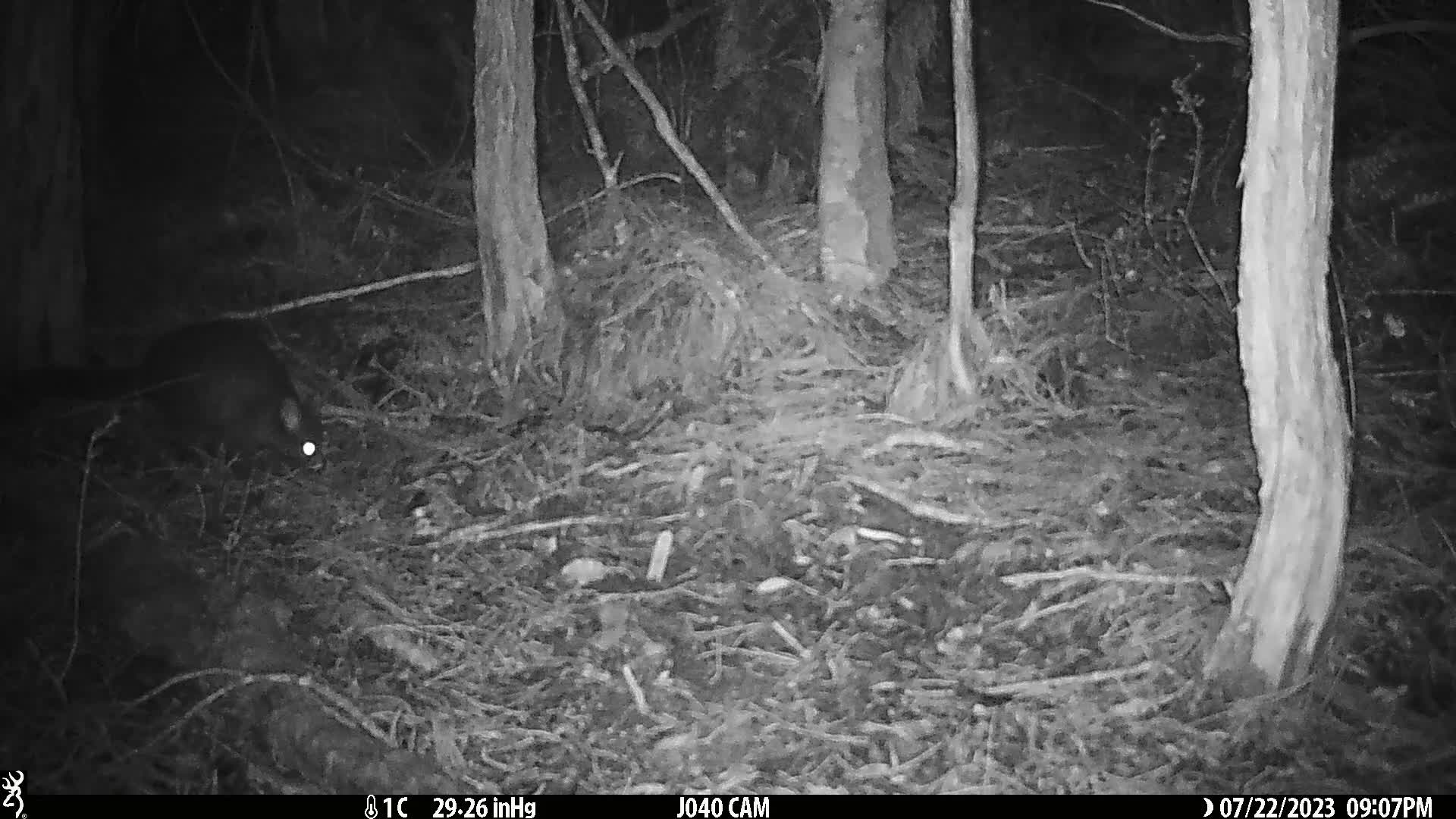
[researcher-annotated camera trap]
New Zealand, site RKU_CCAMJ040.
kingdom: Animalia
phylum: Chordata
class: Mammalia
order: Diprotodontia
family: Phalangeridae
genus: Trichosurus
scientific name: Trichosurus vulpecula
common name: common brushtail possum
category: possum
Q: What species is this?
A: Possum (common brushtail possum) (Trichosurus vulpecula).